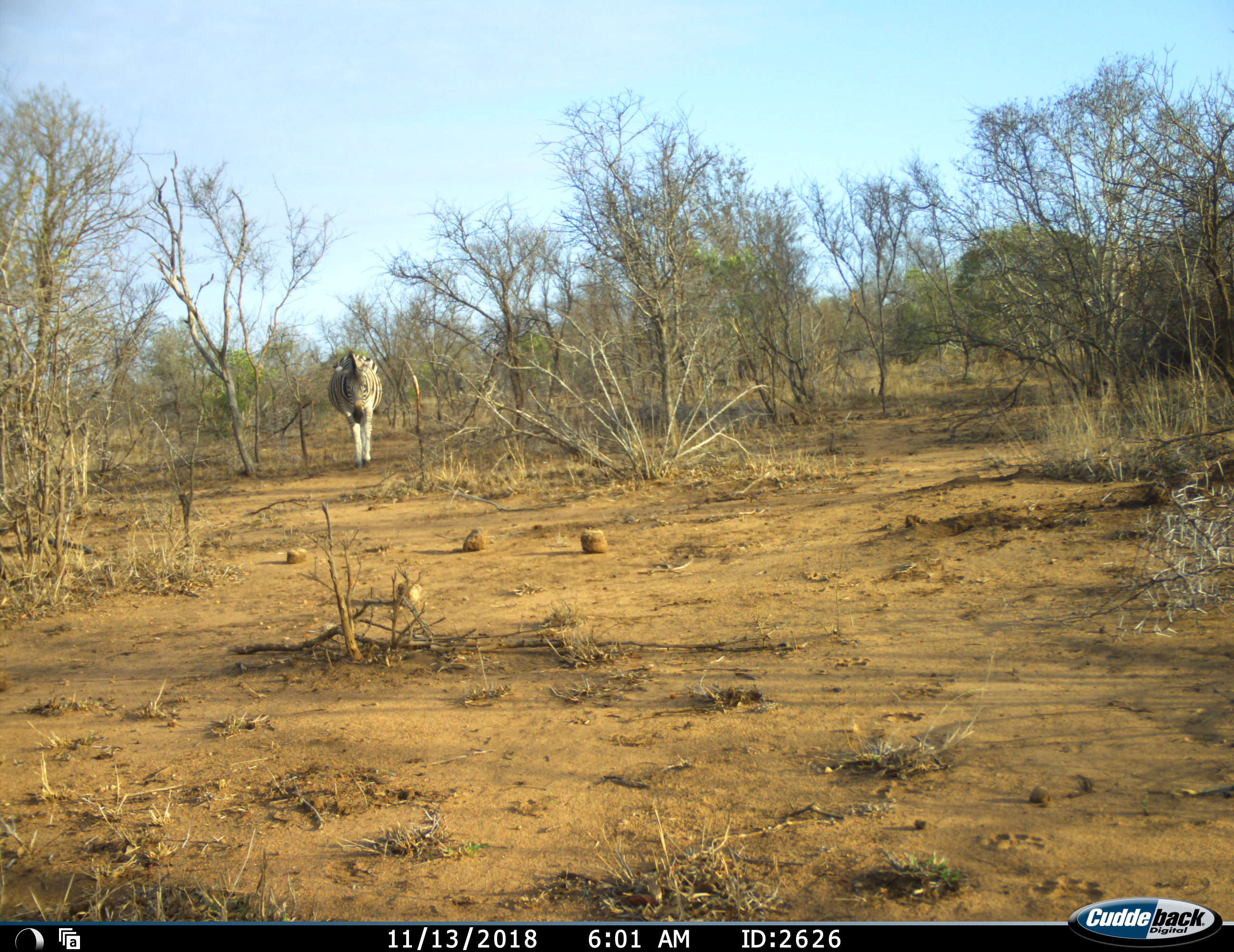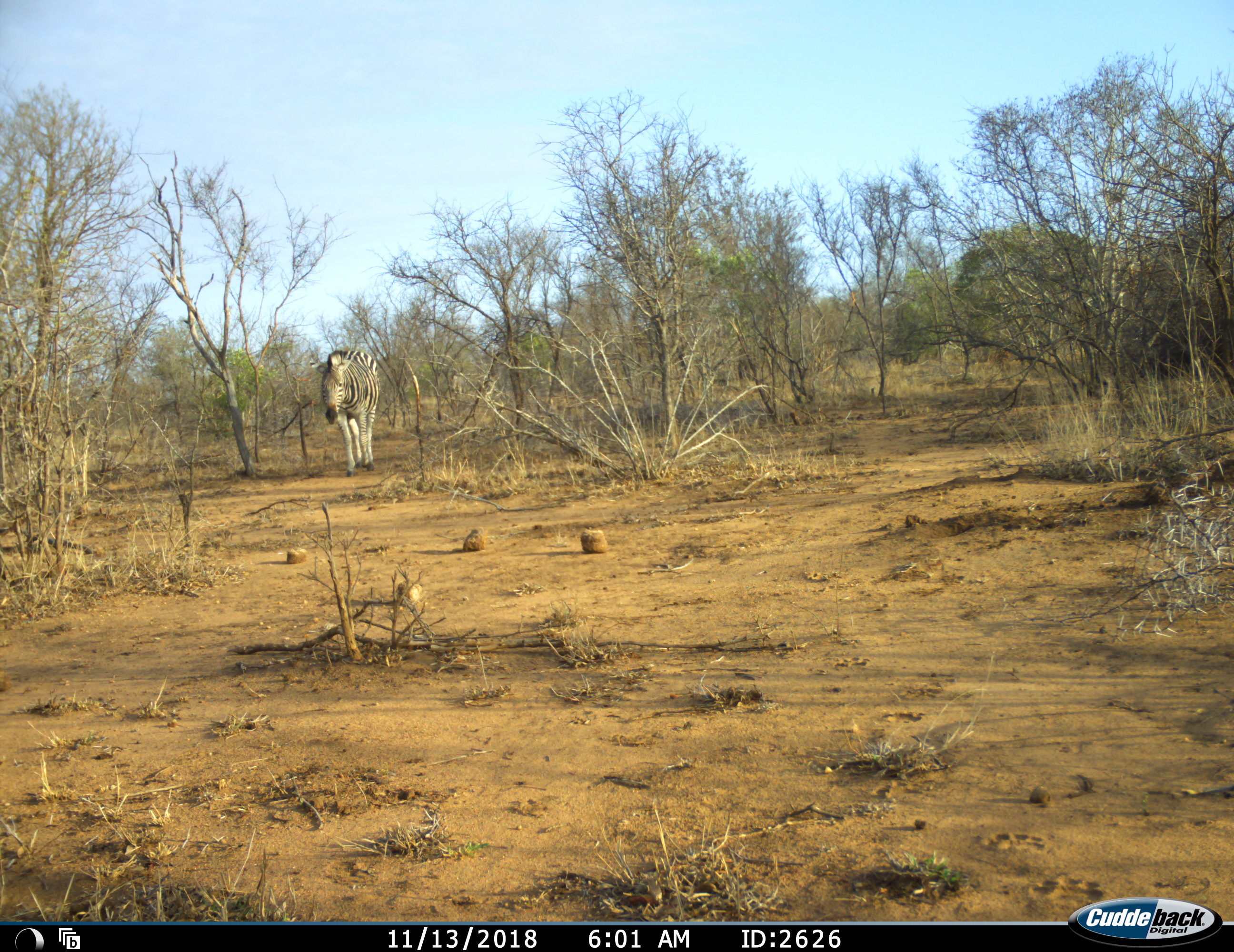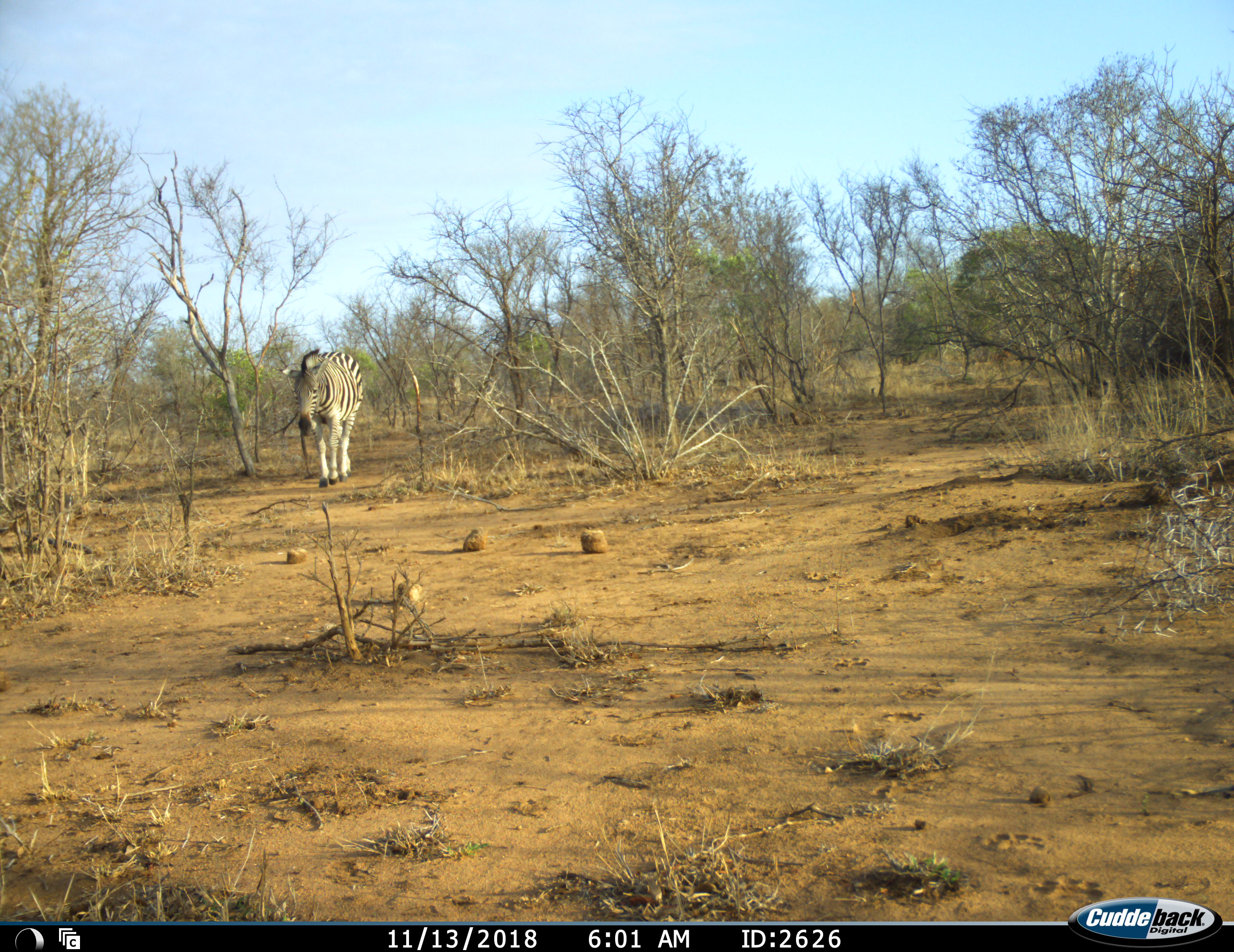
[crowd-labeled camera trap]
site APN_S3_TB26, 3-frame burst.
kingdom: Animalia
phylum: Chordata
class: Mammalia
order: Perissodactyla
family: Equidae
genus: Equus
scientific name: Equus quagga burchellii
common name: burchell's zebra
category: zebraburchells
Zebraburchells (burchell's zebra) (Equus quagga burchellii), count 1. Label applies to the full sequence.